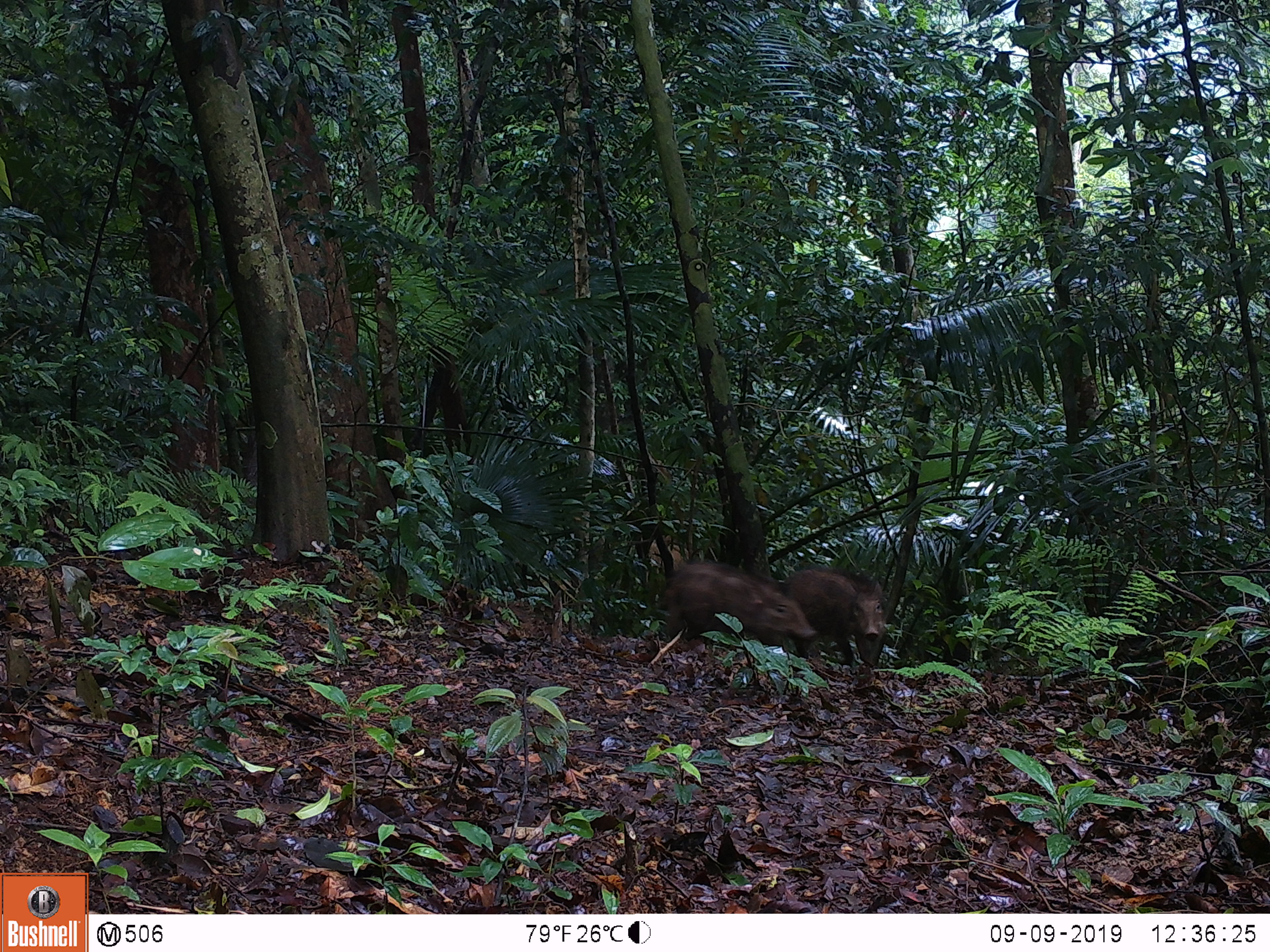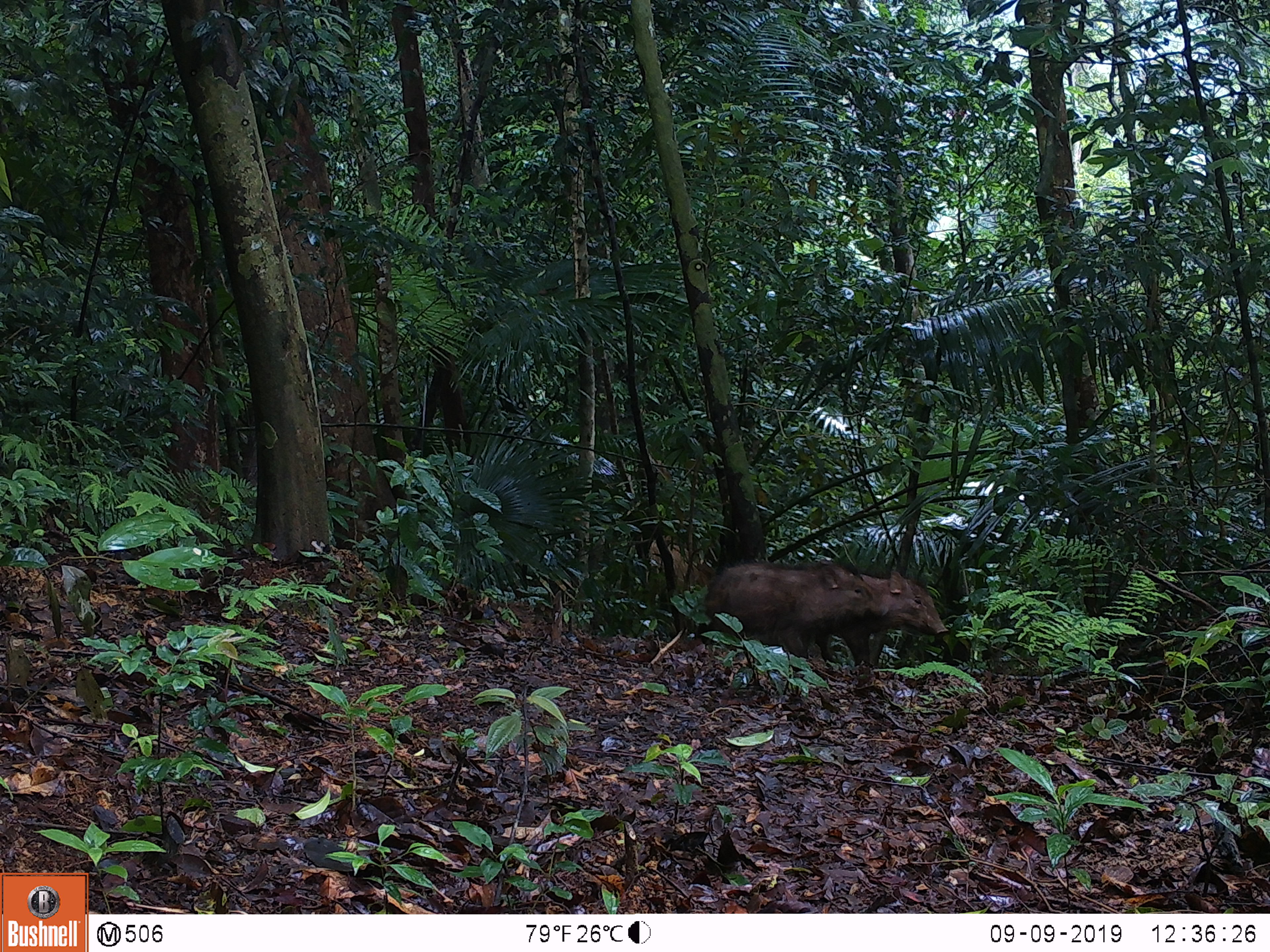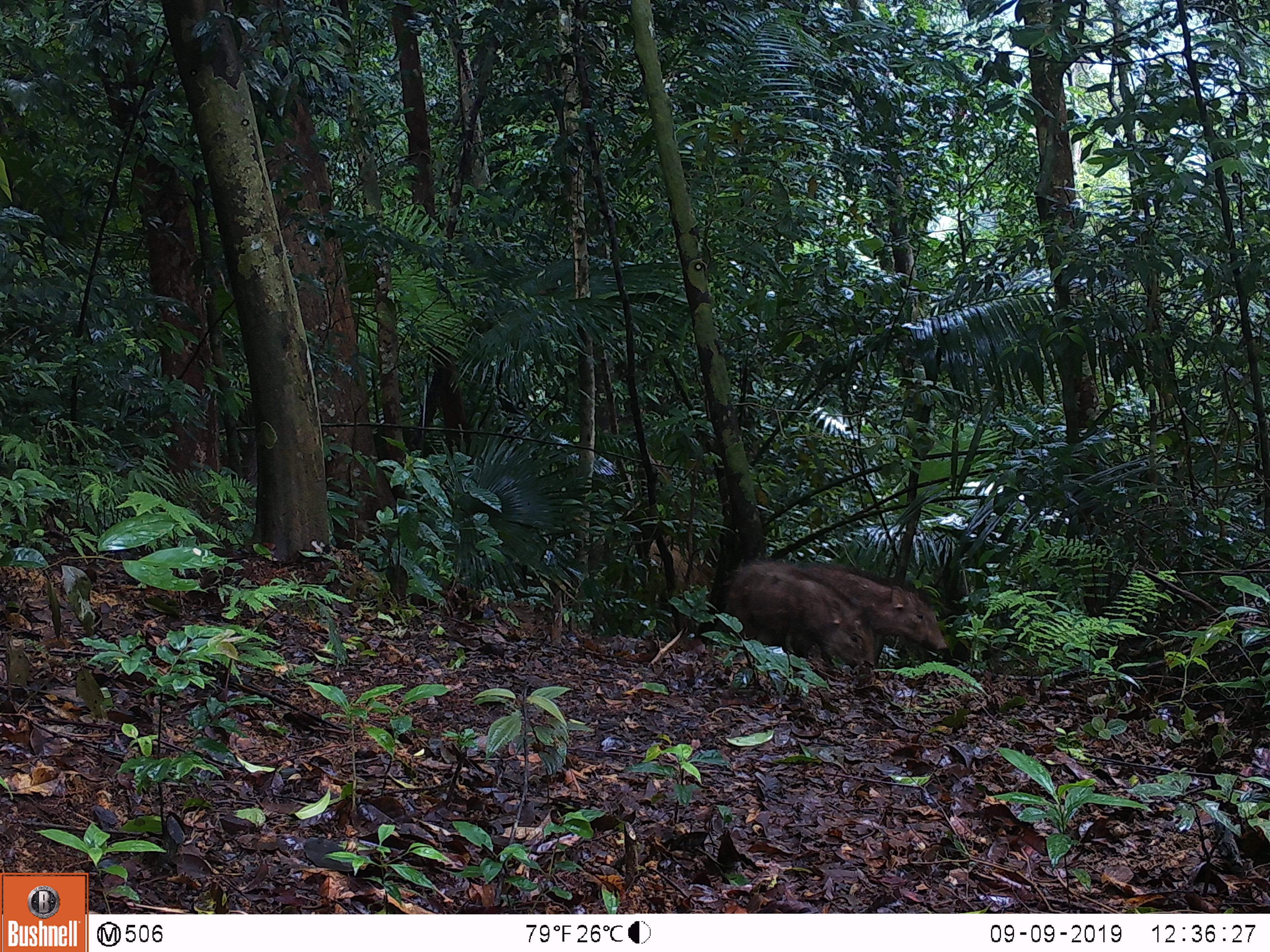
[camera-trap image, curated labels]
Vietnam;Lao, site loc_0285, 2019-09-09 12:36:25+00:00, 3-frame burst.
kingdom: Animalia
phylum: Chordata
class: Mammalia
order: Artiodactyla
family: Suidae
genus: Sus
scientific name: Sus scrofa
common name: eurasian wild pig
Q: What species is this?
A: Eurasian wild pig (Sus scrofa).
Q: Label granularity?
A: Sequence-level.